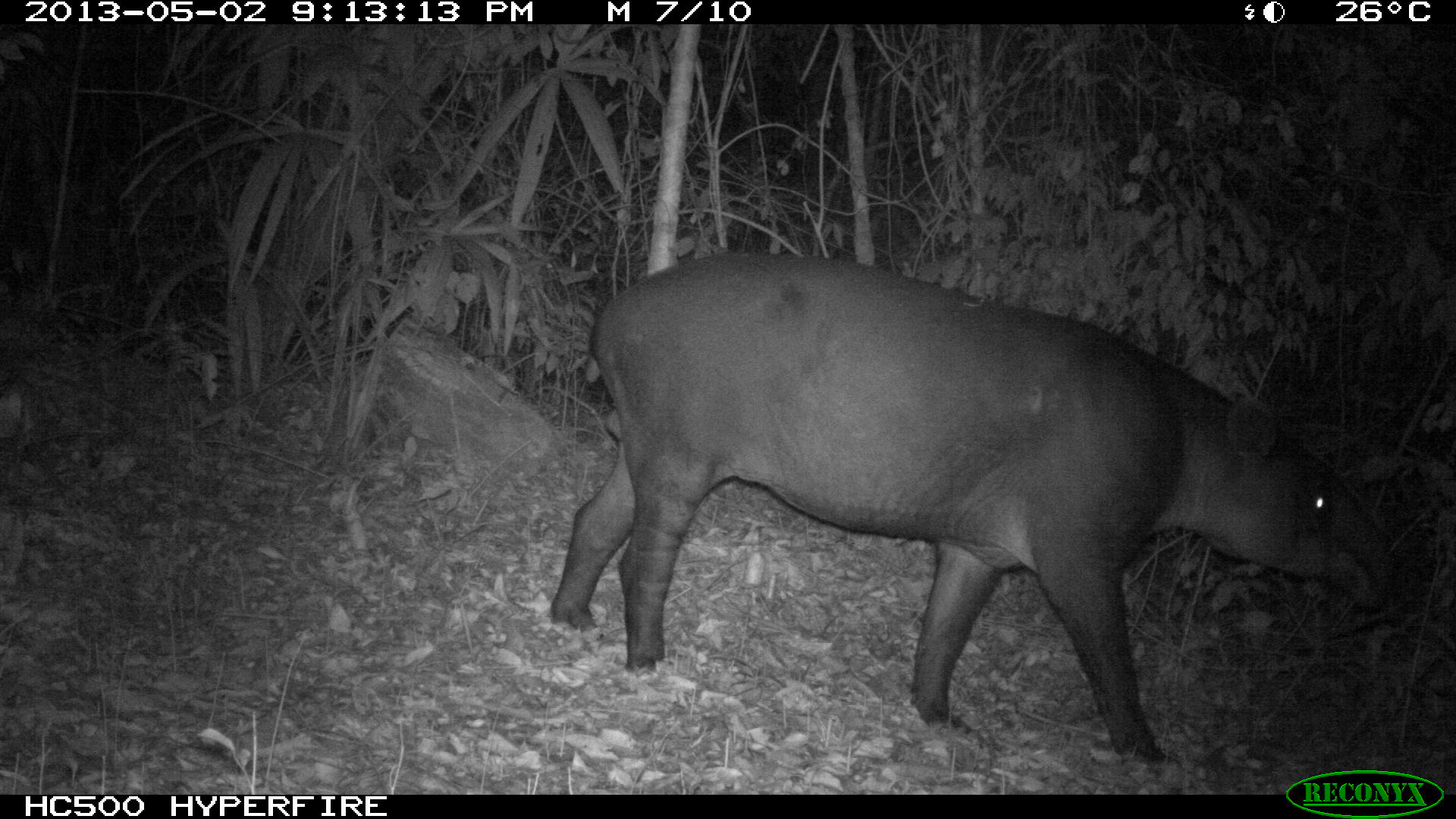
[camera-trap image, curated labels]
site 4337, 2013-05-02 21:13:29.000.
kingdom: Animalia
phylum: Chordata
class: Mammalia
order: Perissodactyla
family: Tapiridae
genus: Tapirus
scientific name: Tapirus bairdii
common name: baird's tapir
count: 1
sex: male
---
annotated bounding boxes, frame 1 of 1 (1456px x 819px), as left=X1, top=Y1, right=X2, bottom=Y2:
tapirus bairdii: left=545, top=245, right=1397, bottom=764